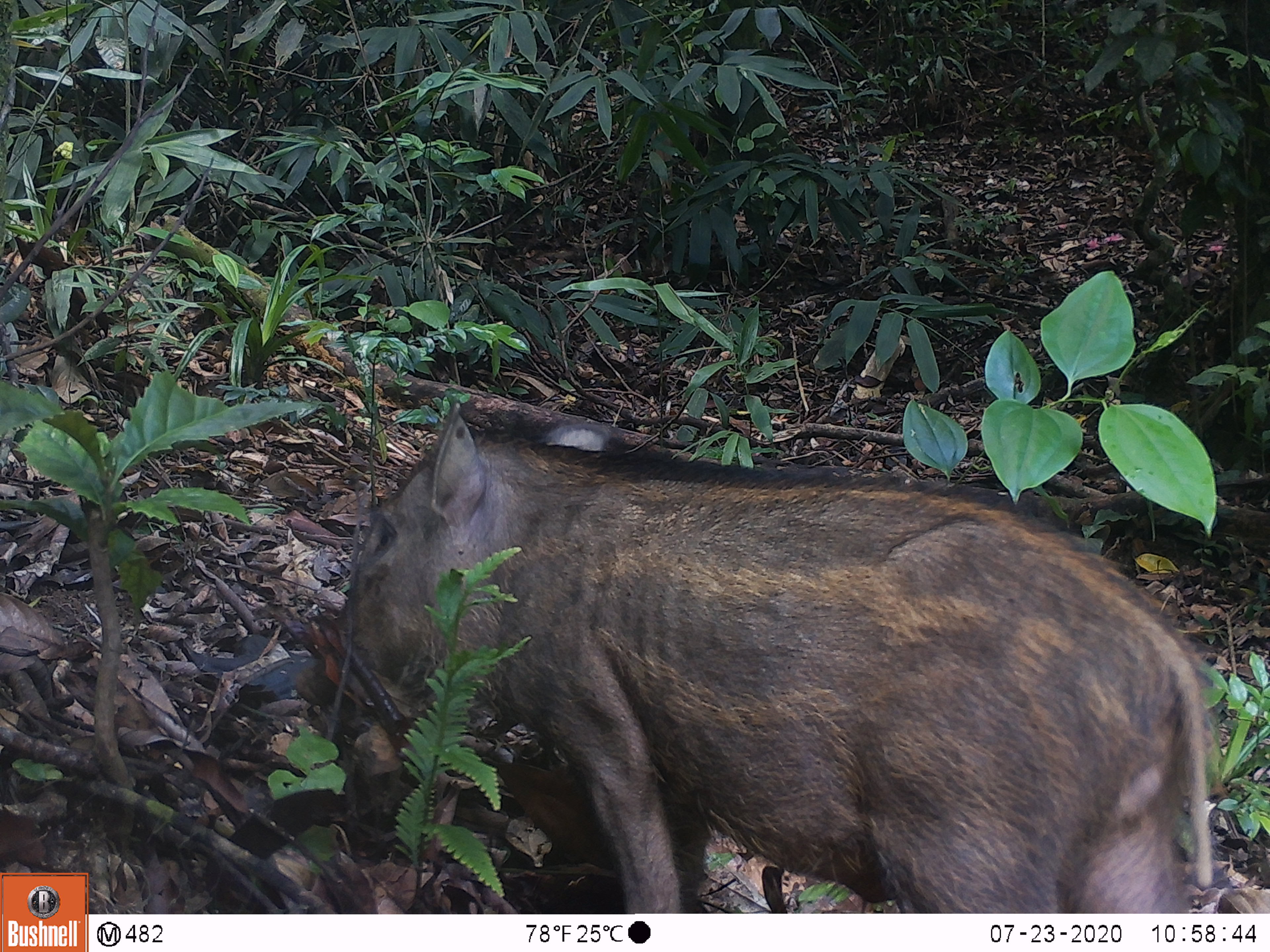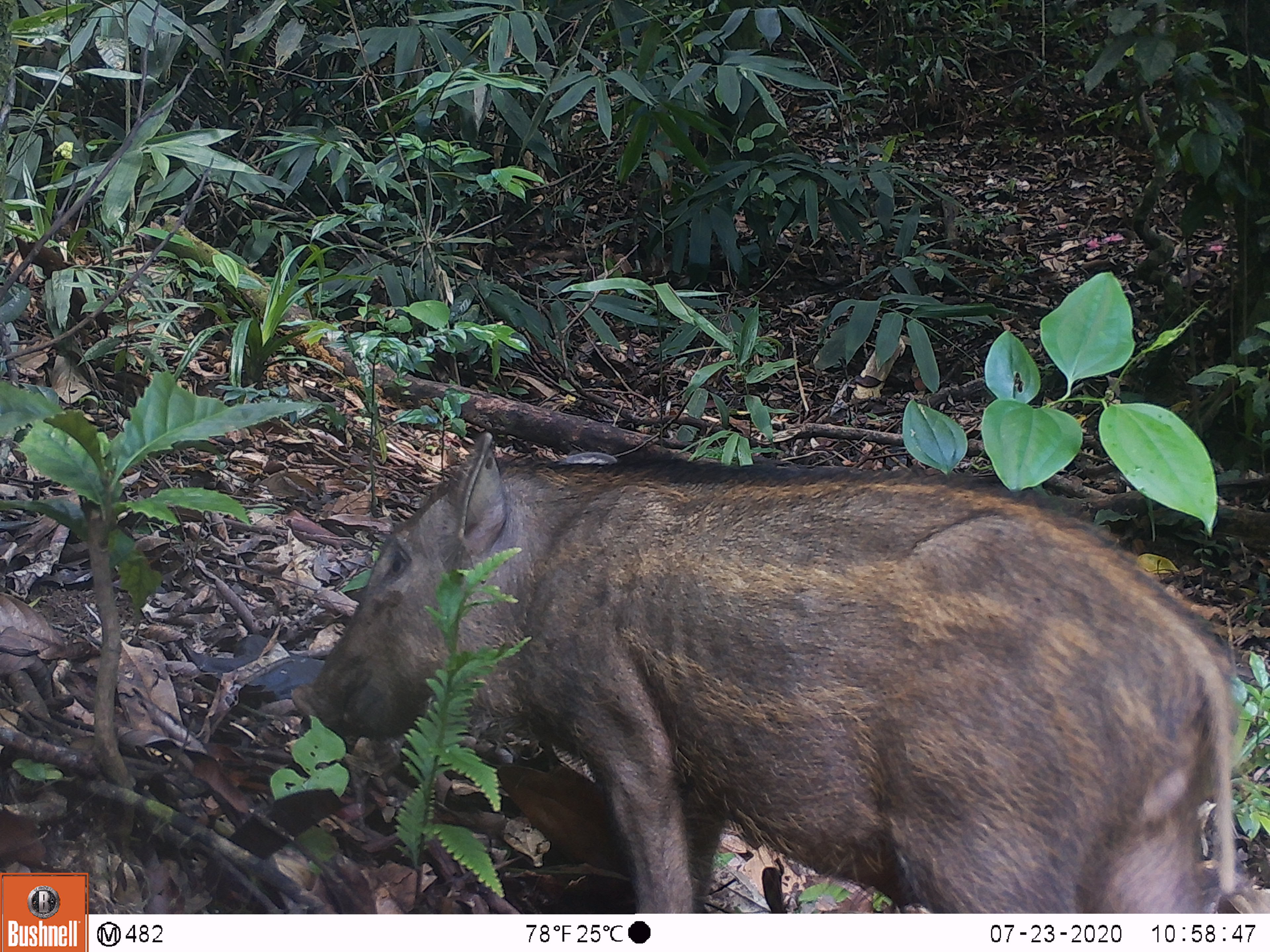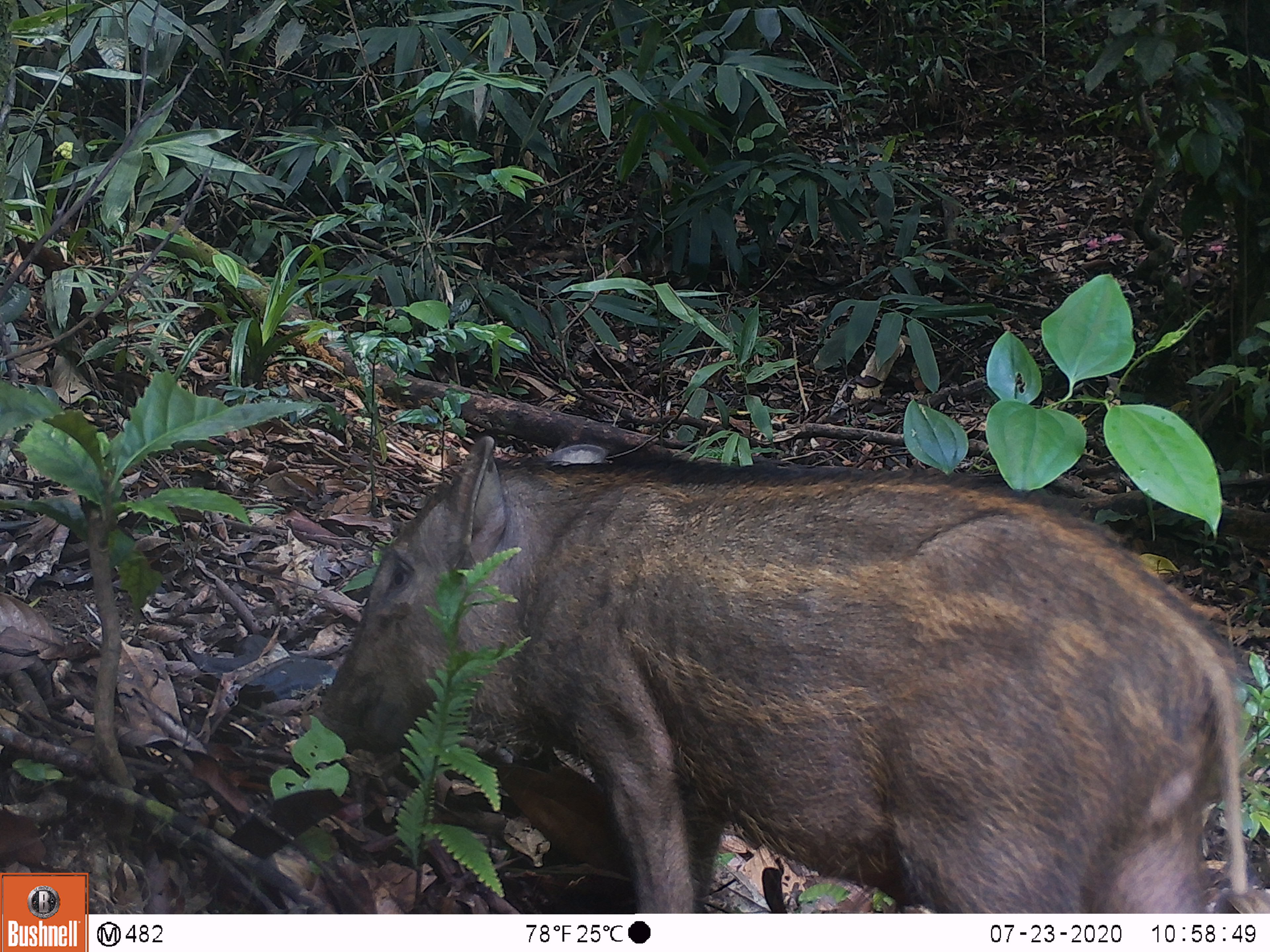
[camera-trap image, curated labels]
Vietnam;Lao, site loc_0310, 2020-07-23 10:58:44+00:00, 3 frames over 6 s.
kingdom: Animalia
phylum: Chordata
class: Mammalia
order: Artiodactyla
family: Suidae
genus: Sus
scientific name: Sus scrofa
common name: eurasian wild pig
Eurasian wild pig (Sus scrofa). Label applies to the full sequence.